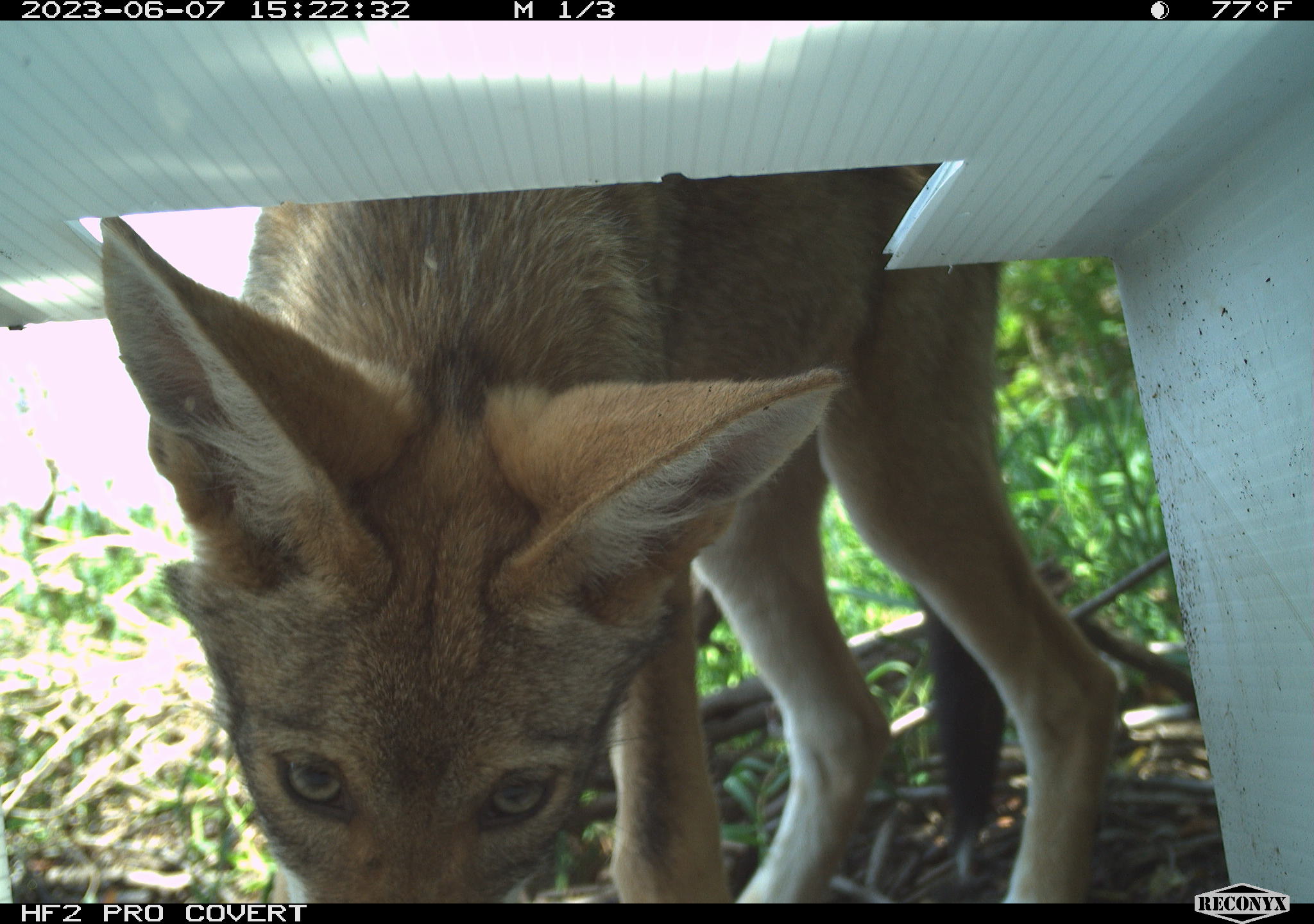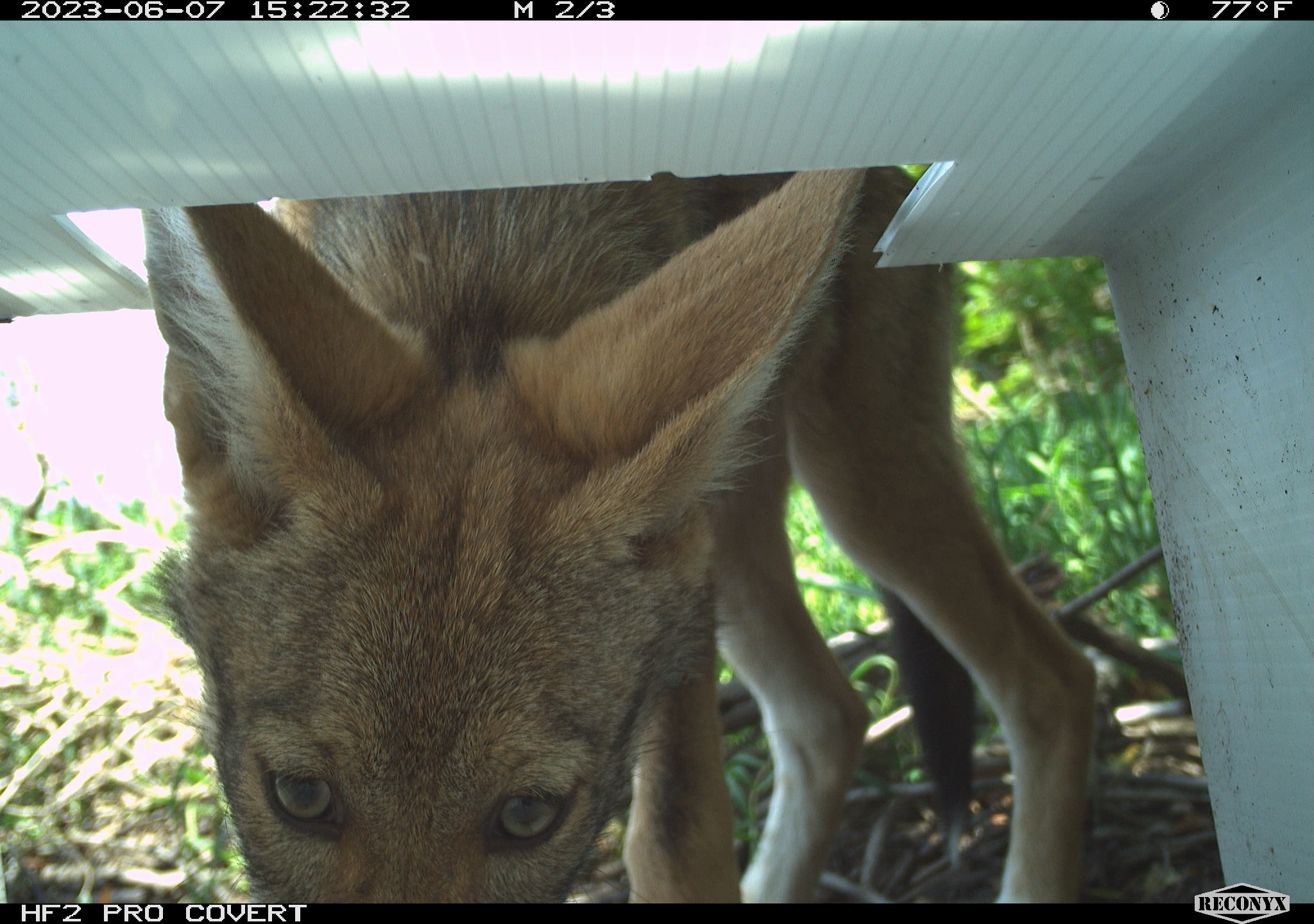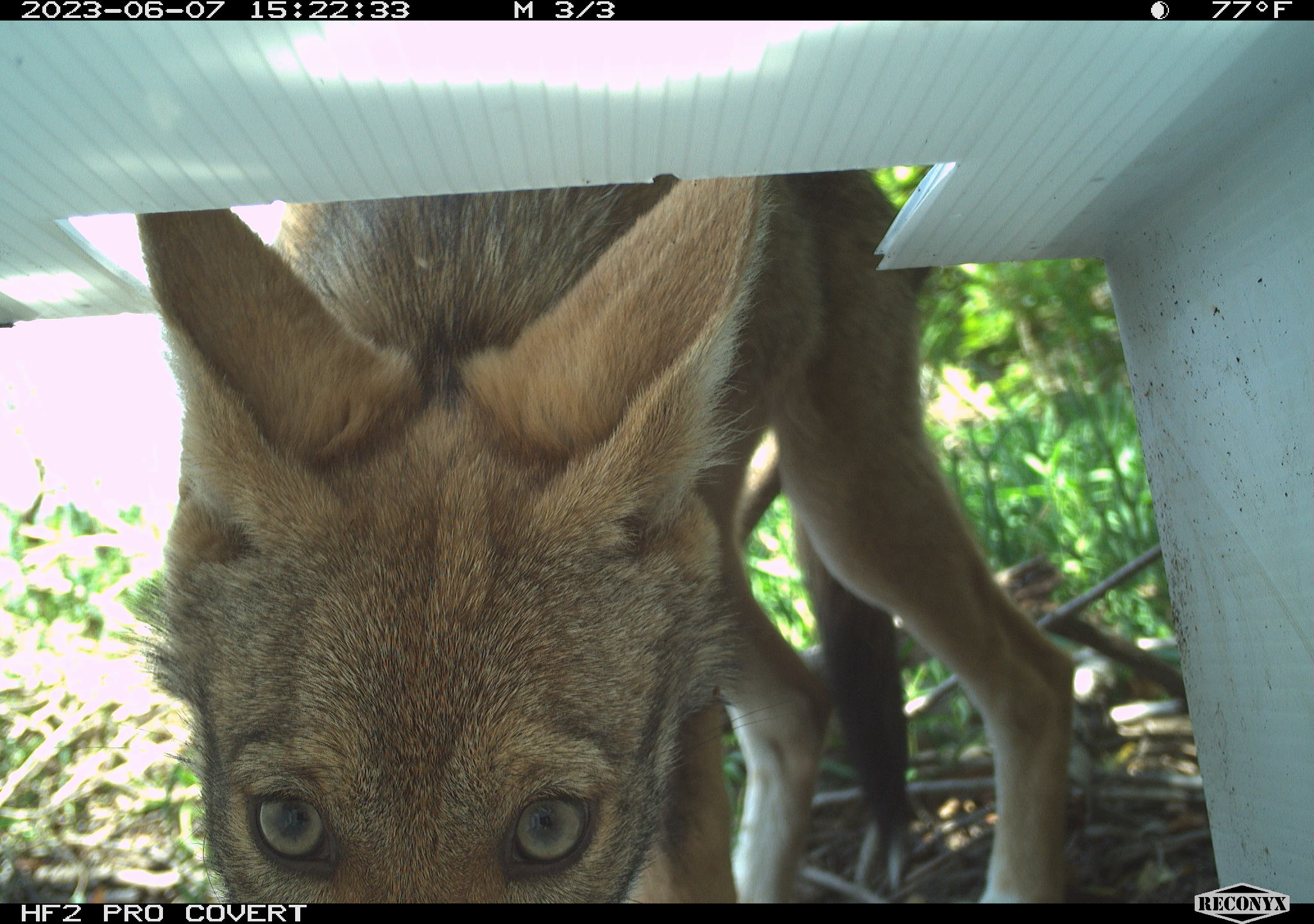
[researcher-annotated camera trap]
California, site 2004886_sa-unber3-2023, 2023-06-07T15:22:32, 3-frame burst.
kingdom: Animalia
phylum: Chordata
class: Mammalia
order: Carnivora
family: Canidae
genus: Canis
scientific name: Canis latrans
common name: coyote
Coyote (Canis latrans).